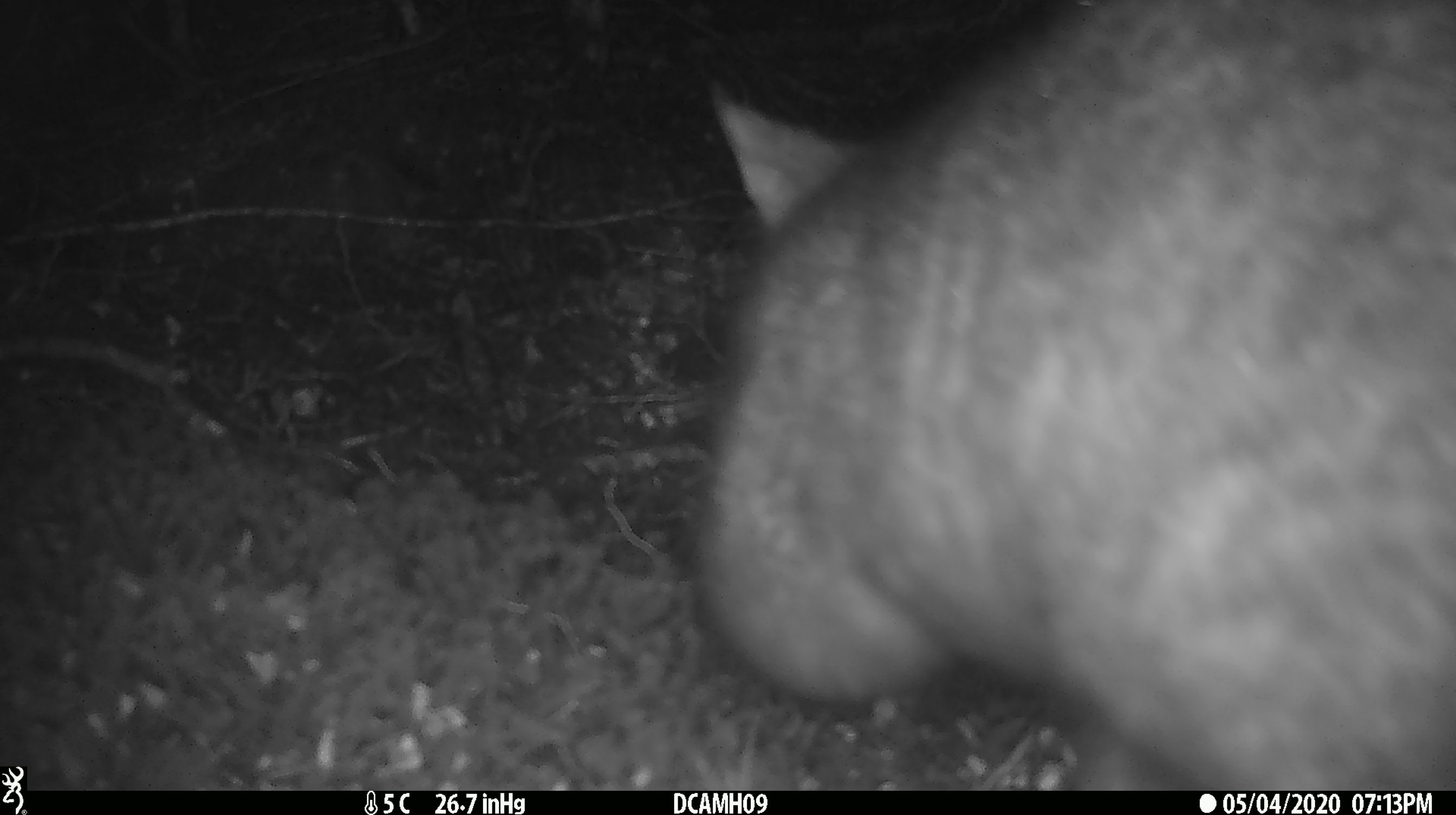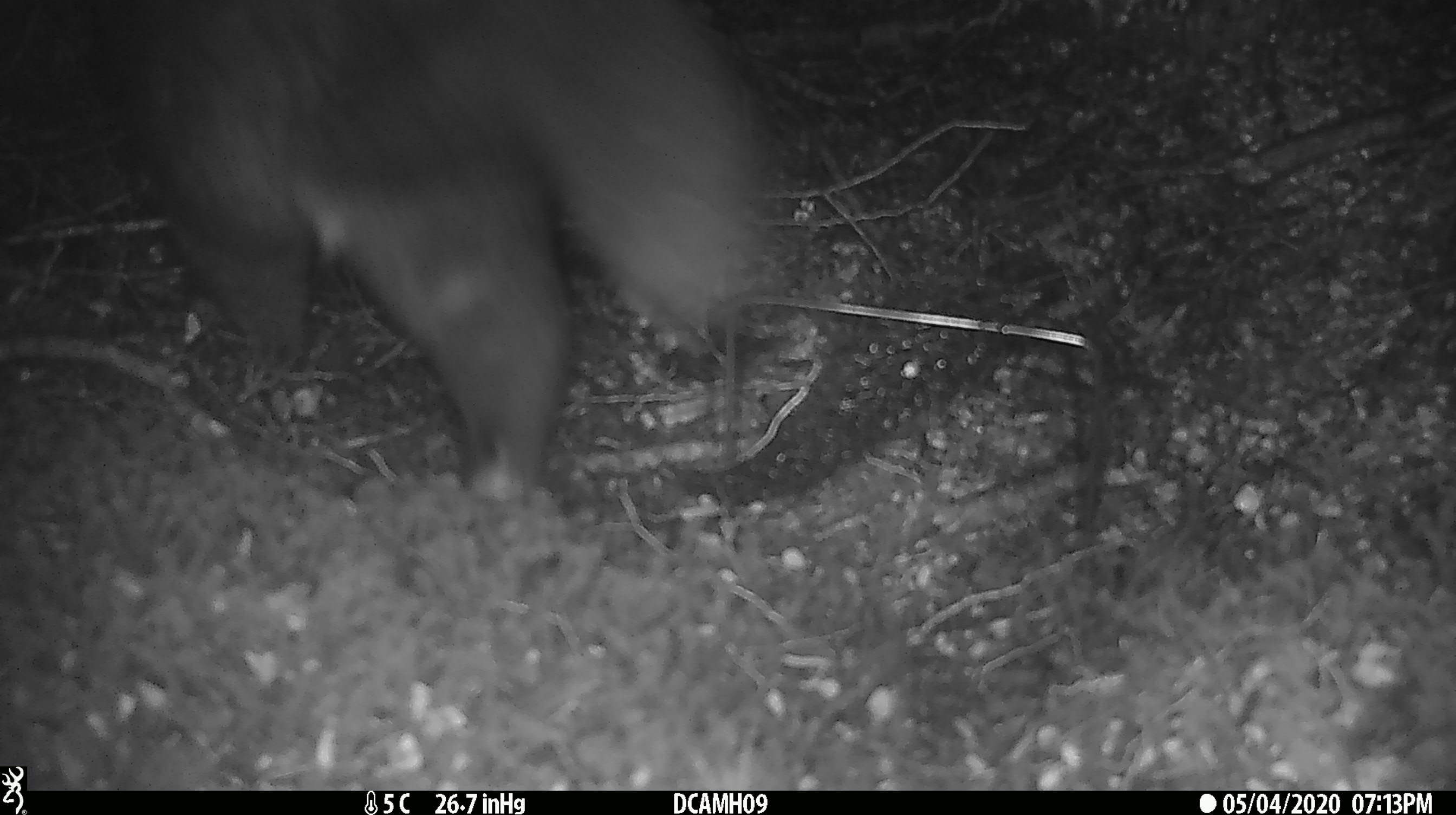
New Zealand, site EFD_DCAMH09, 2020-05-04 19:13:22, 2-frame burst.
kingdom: Animalia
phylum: Chordata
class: Mammalia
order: Diprotodontia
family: Phalangeridae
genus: Trichosurus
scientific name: Trichosurus vulpecula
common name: common brushtail possum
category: possum